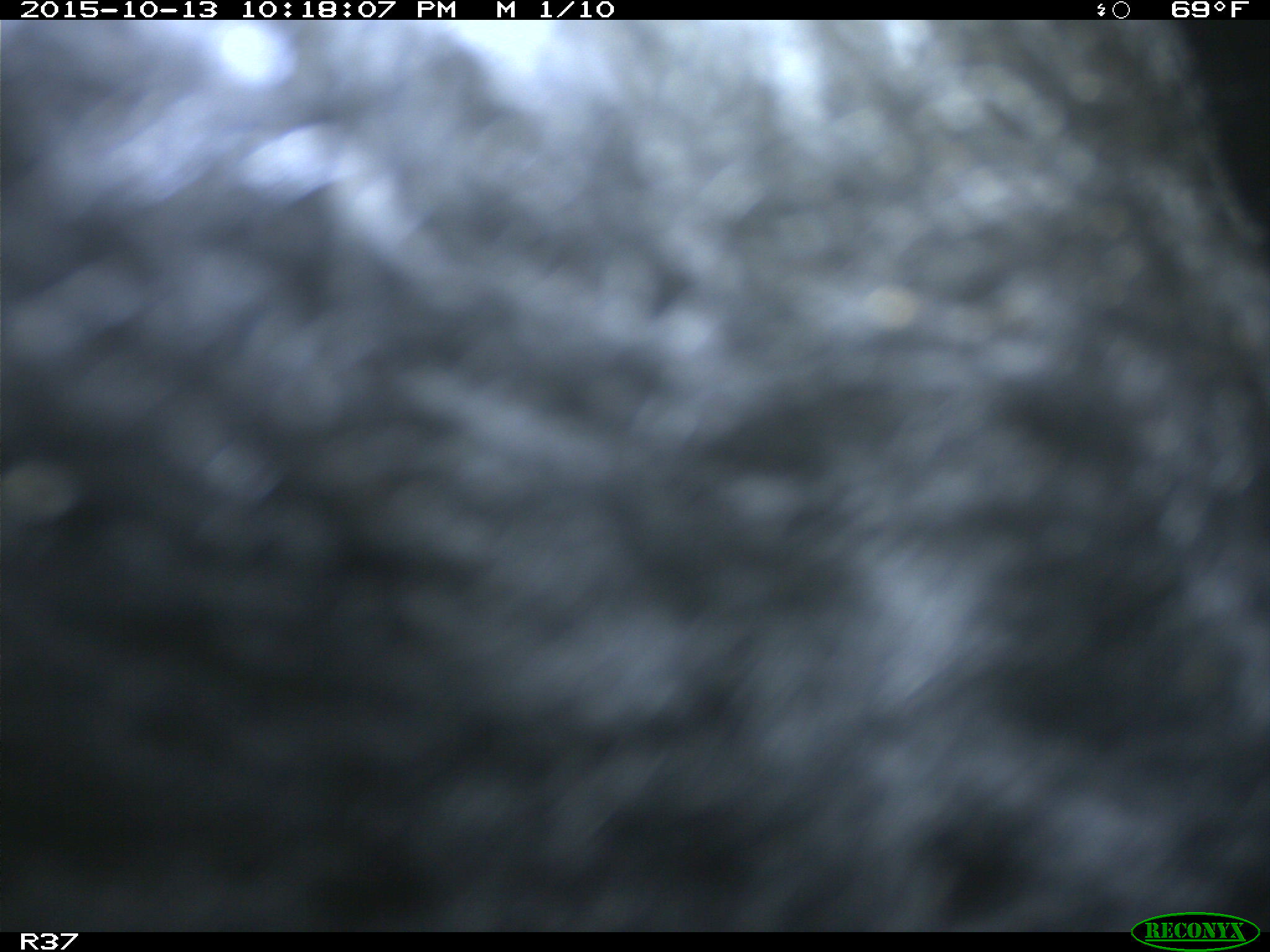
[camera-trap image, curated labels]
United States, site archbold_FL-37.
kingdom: Animalia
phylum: Chordata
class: Mammalia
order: Artiodactyla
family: Bovidae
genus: Bos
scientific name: Bos taurus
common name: domestic cow